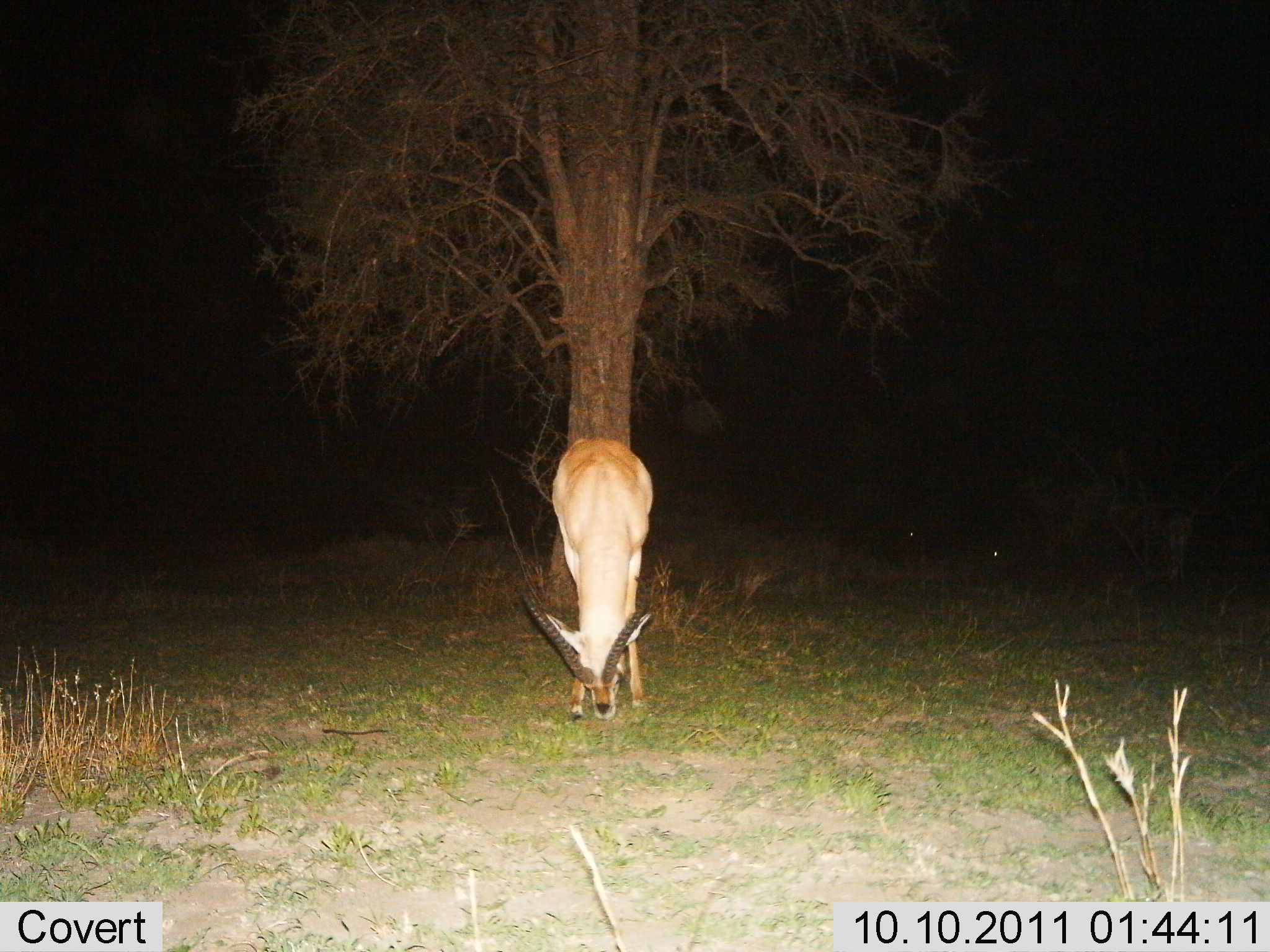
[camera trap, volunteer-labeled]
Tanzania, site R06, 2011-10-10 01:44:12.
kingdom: Animalia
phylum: Chordata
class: Mammalia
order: Artiodactyla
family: Bovidae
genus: Nanger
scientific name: Nanger granti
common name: grant's gazelle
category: gazellegrants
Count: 1.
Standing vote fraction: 10%.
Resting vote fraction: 0%.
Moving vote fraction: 0%.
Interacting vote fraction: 0%.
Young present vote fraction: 0%.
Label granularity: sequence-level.